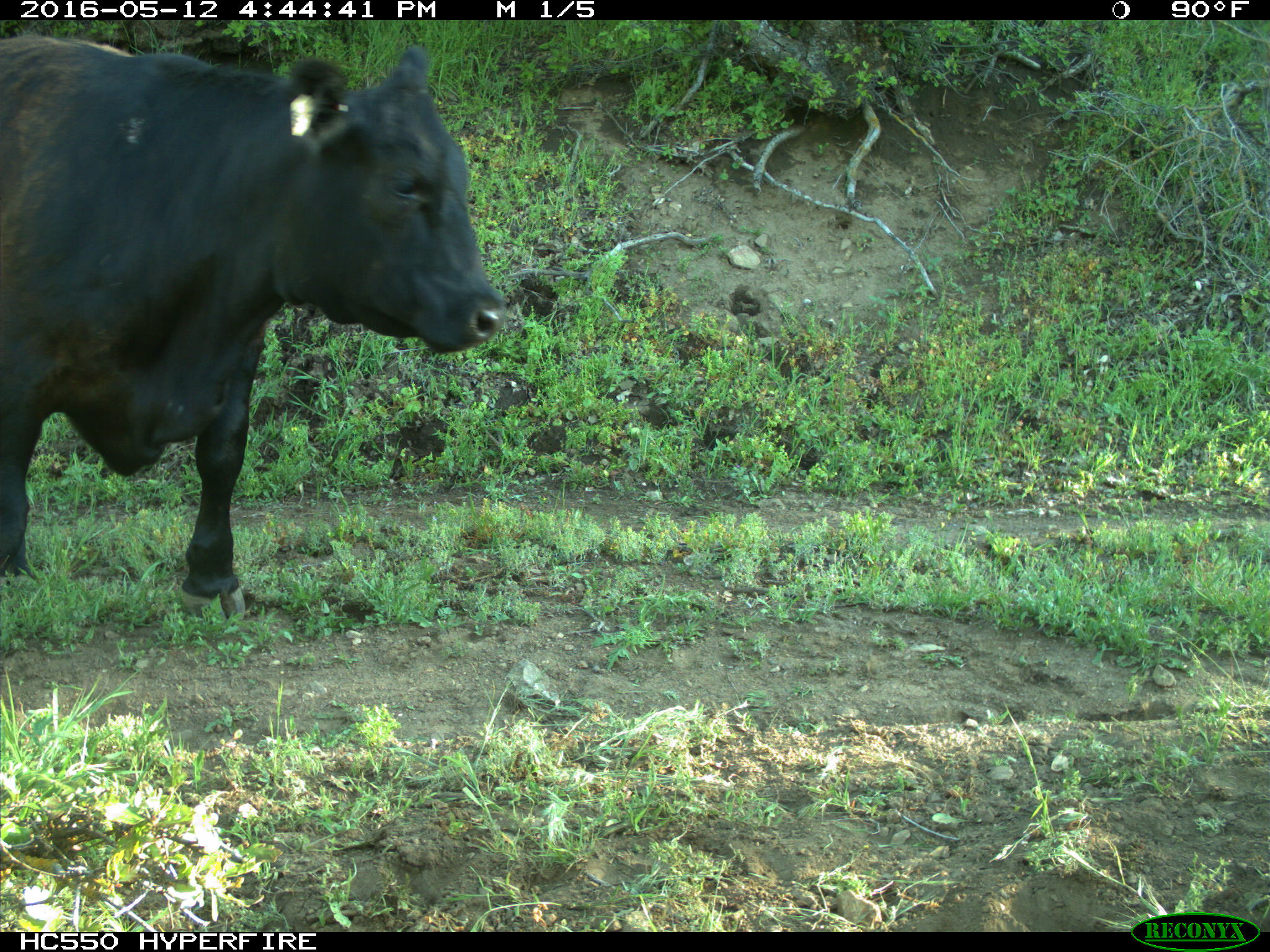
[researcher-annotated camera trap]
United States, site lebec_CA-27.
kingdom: Animalia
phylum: Chordata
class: Mammalia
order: Artiodactyla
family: Bovidae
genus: Bos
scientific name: Bos taurus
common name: domestic cow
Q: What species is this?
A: Bos taurus (domestic cow).